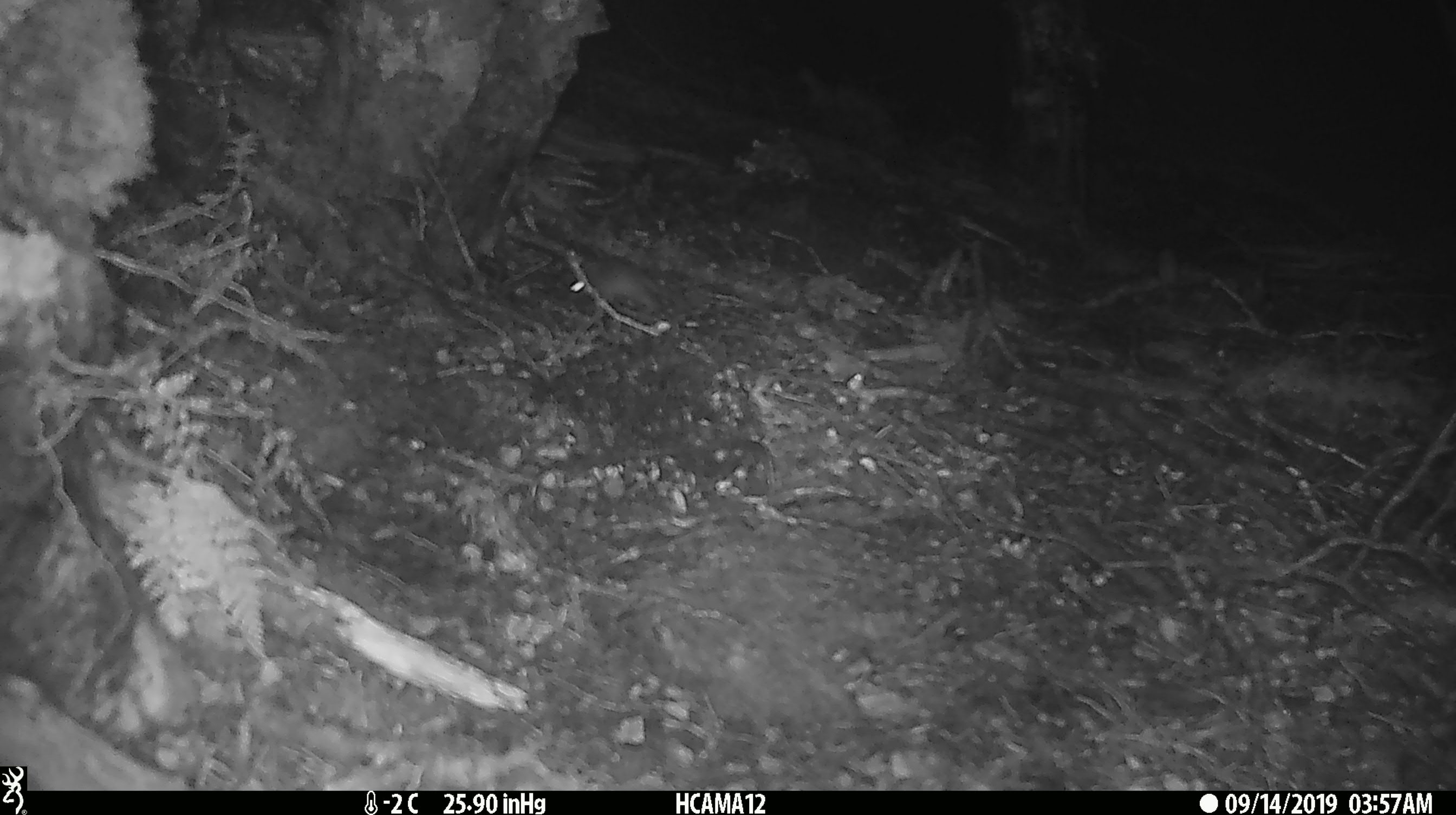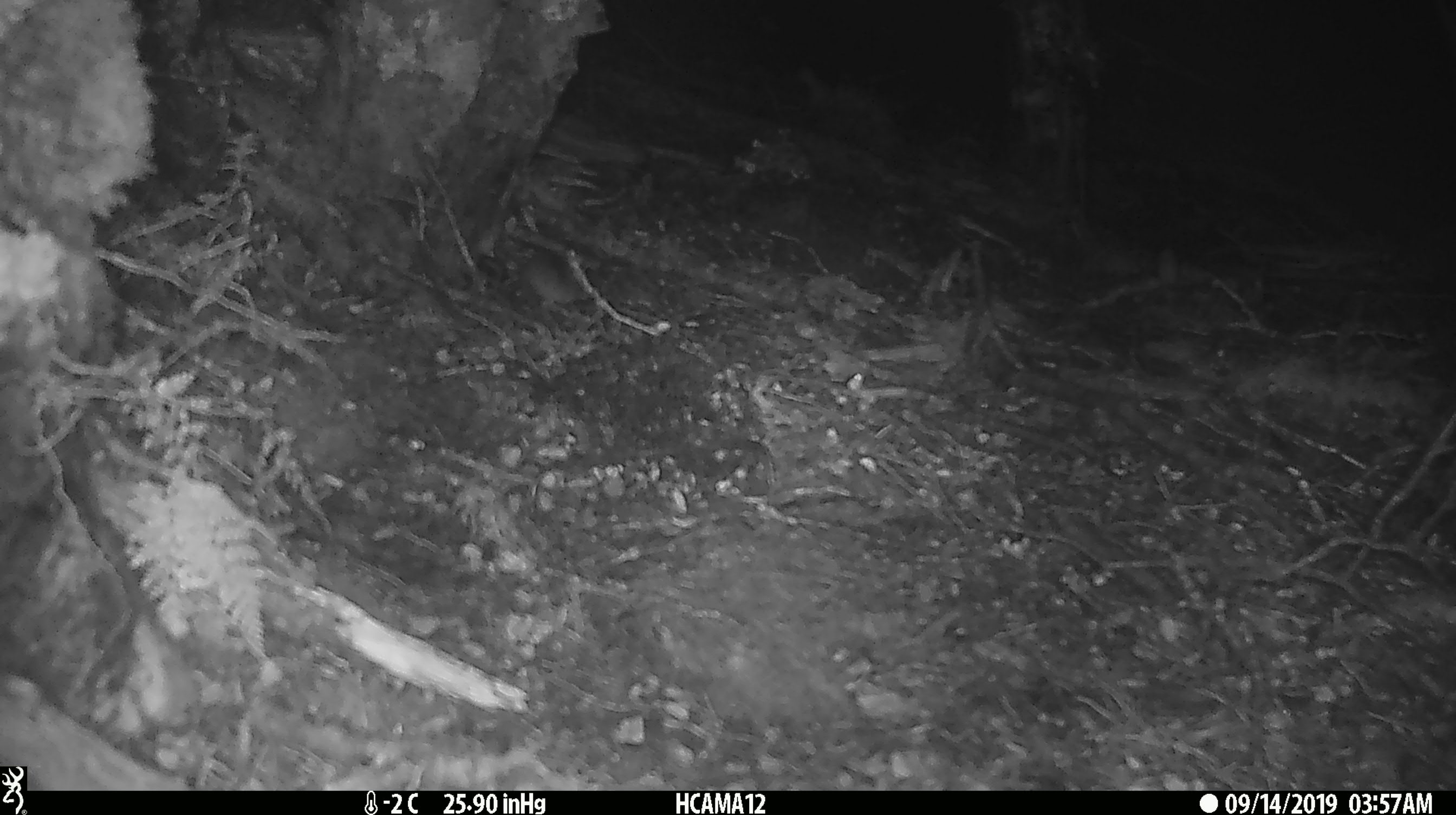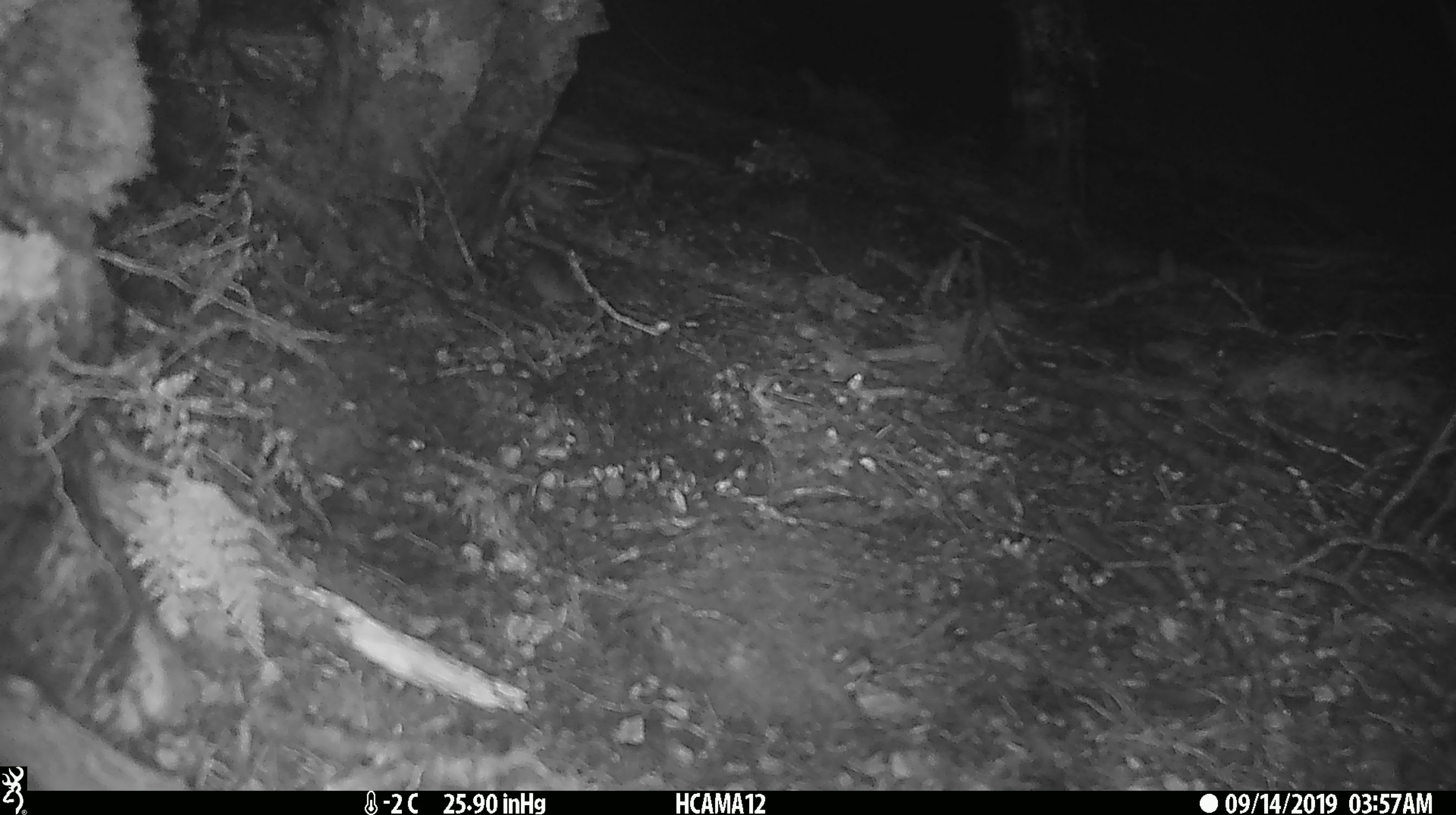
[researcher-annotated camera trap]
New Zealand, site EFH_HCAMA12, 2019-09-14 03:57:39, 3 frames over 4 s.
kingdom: Animalia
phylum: Chordata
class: Mammalia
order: Rodentia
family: Muridae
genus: Mus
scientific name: Mus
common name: mouse